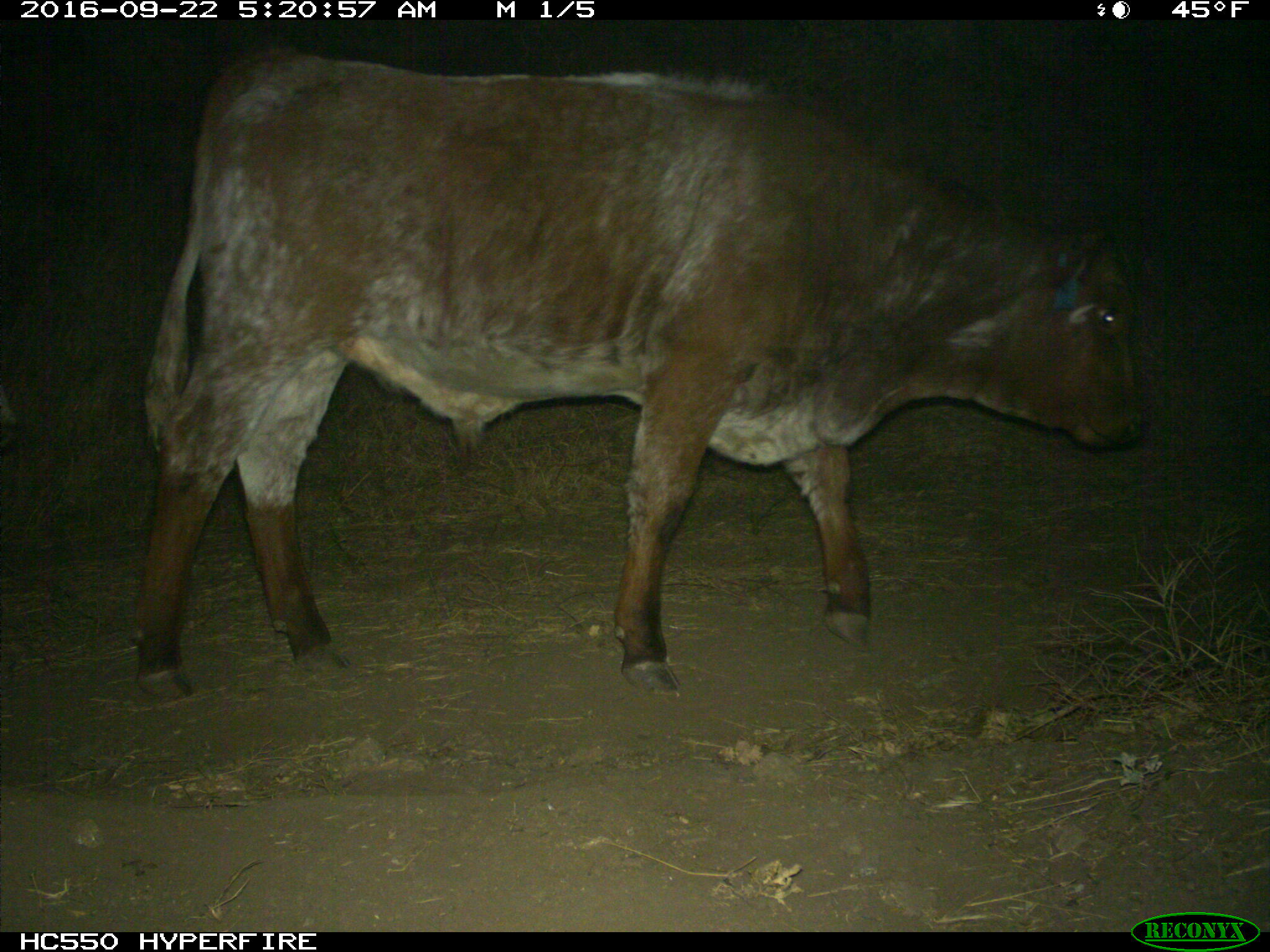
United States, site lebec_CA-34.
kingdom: Animalia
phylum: Chordata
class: Mammalia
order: Artiodactyla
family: Bovidae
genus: Bos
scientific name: Bos taurus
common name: domestic cow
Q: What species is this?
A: Bos taurus (domestic cow).